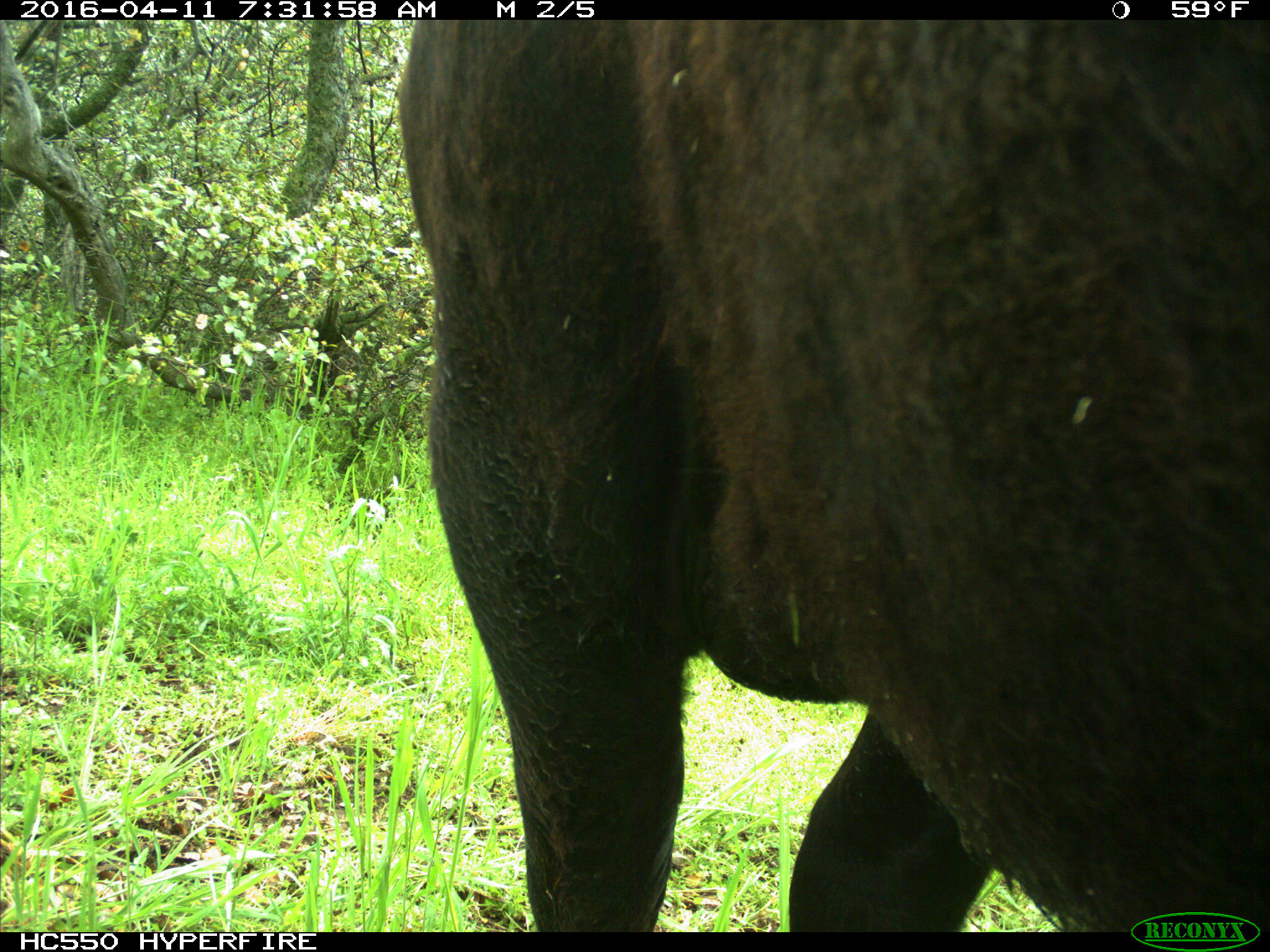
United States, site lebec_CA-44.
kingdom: Animalia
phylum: Chordata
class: Mammalia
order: Artiodactyla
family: Bovidae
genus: Bos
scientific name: Bos taurus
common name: domestic cow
Bos taurus (domestic cow).